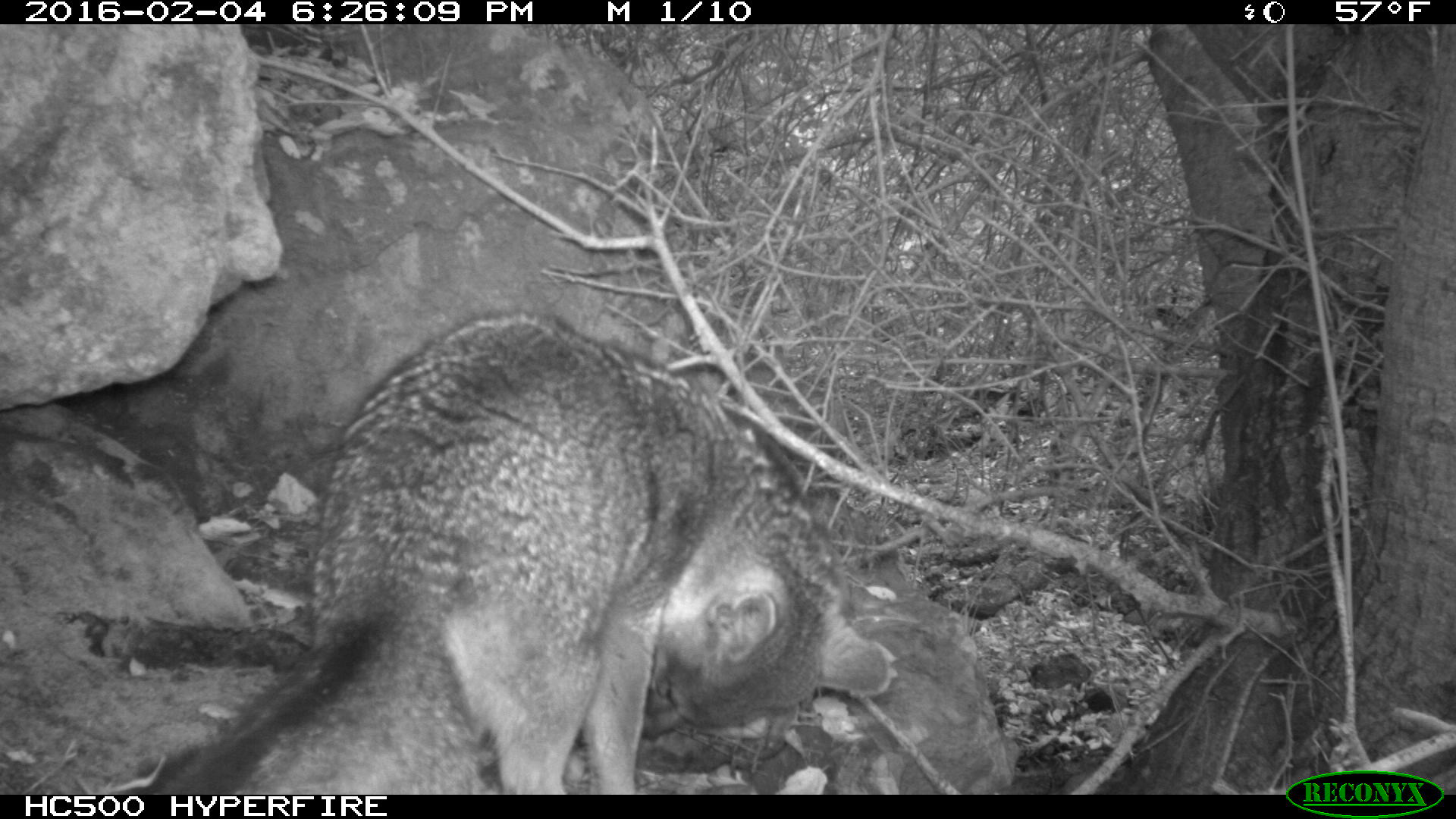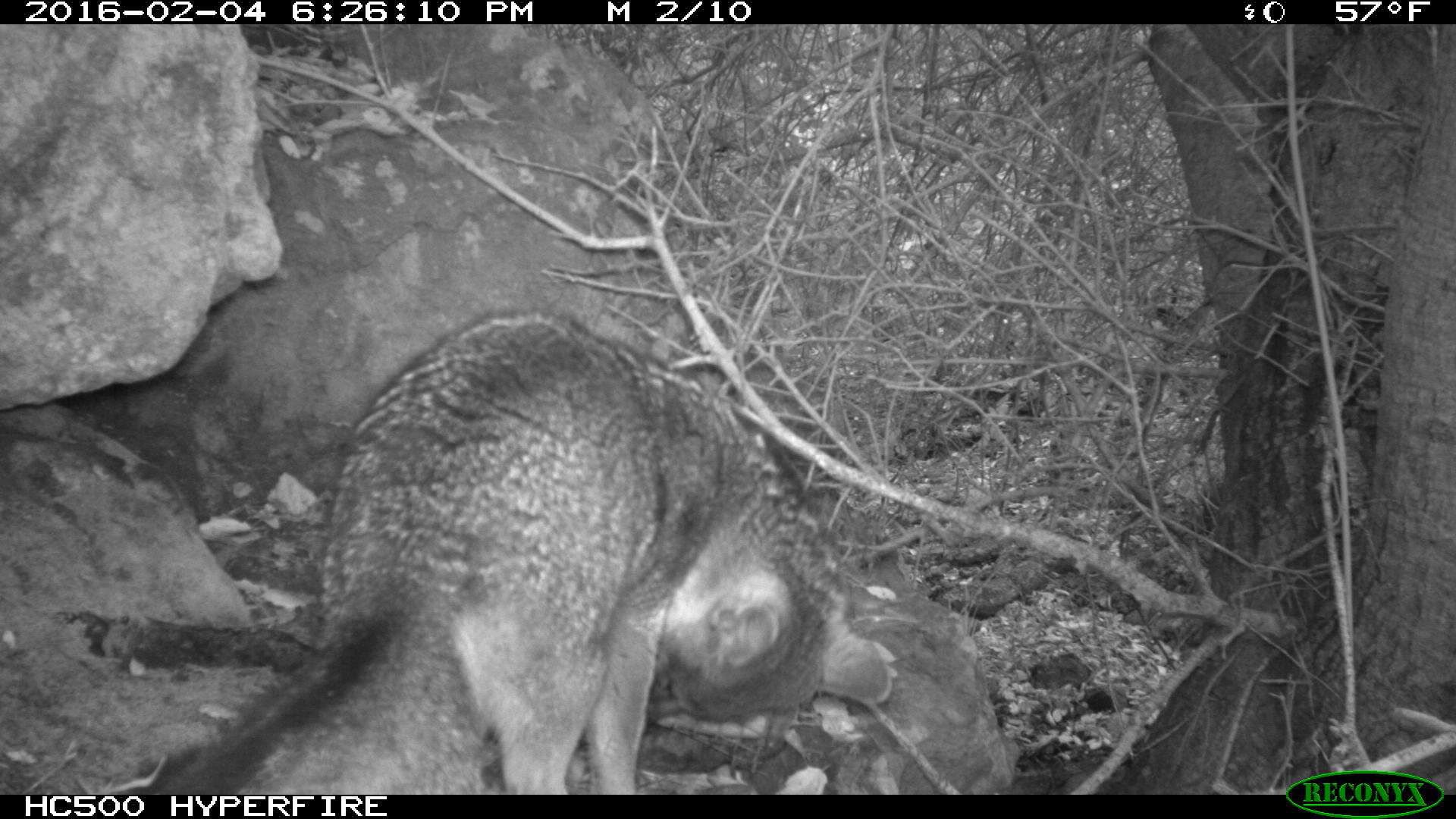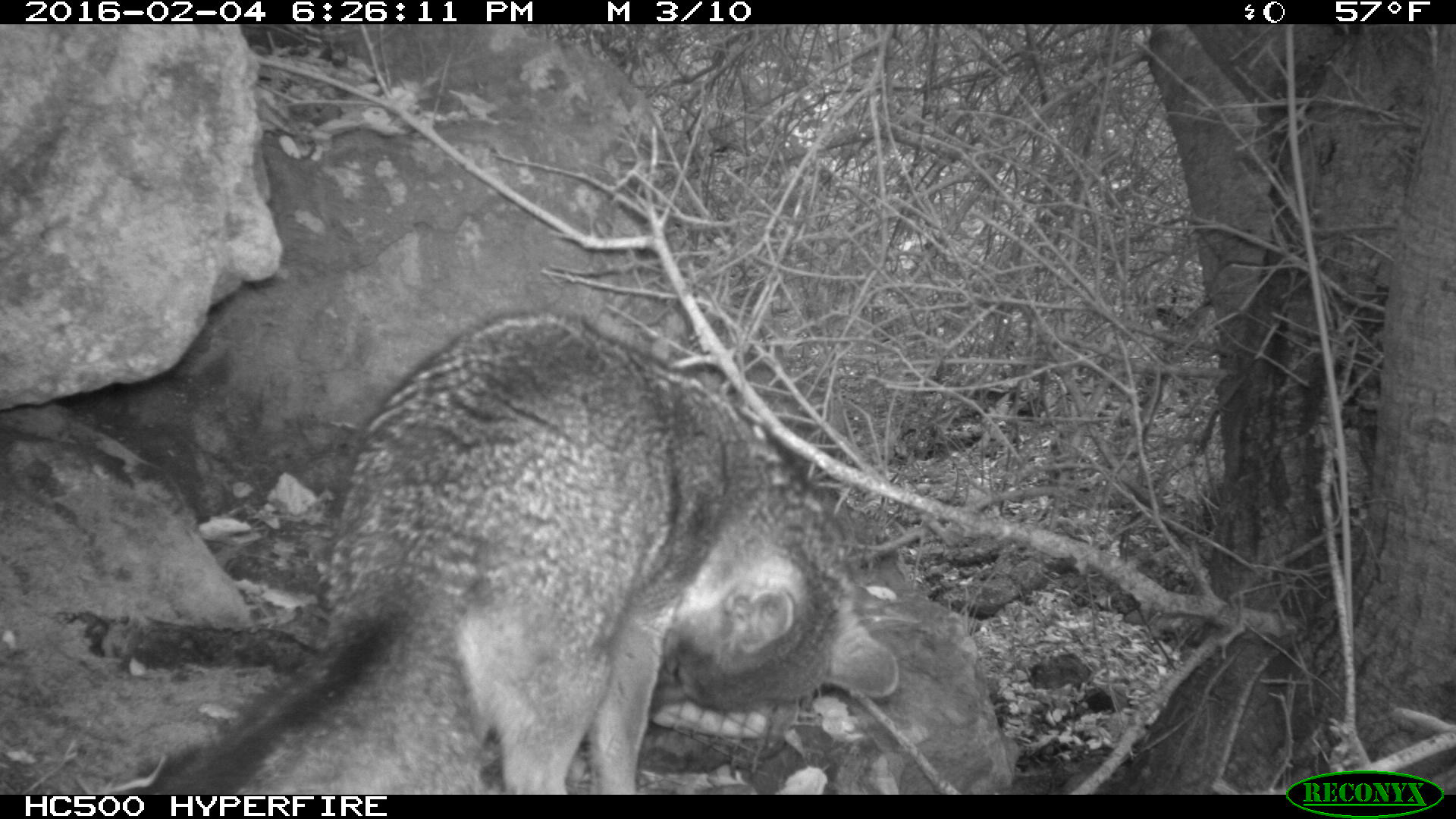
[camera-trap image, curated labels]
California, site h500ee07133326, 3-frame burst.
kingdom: Animalia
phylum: Chordata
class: Mammalia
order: Carnivora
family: Canidae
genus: Urocyon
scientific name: Urocyon littoralis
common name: island fox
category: fox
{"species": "fox (island fox) (Urocyon littoralis)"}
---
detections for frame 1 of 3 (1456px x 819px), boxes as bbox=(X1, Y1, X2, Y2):
fox: bbox=(148, 310, 890, 795)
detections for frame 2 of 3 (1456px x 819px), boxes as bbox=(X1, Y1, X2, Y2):
fox: bbox=(148, 310, 892, 795)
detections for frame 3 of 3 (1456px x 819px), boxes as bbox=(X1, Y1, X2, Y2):
fox: bbox=(148, 310, 899, 795)